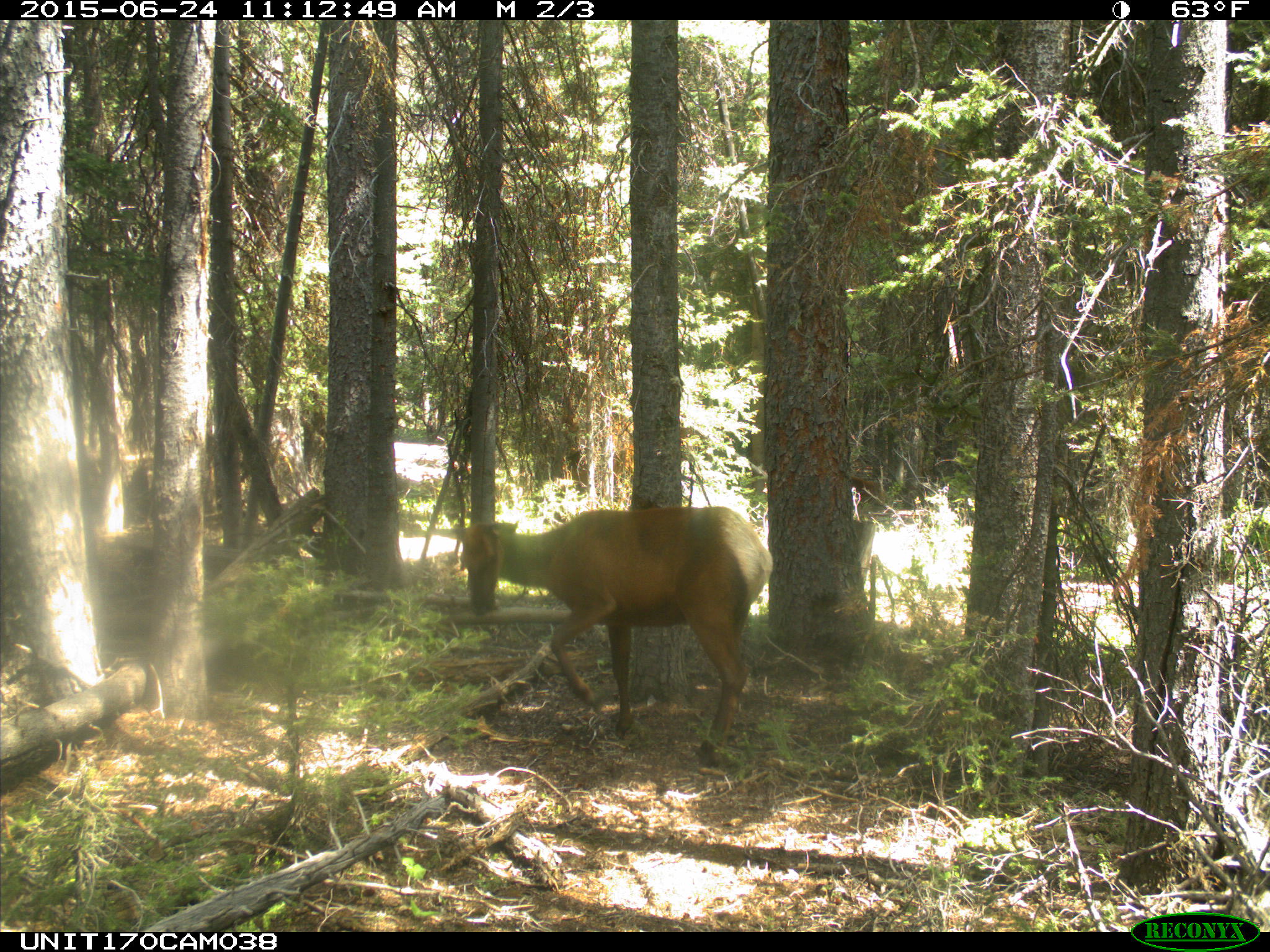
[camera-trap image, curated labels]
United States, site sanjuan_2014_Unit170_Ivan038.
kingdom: Animalia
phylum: Chordata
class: Mammalia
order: Artiodactyla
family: Cervidae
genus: Cervus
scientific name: Cervus elaphus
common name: red deer